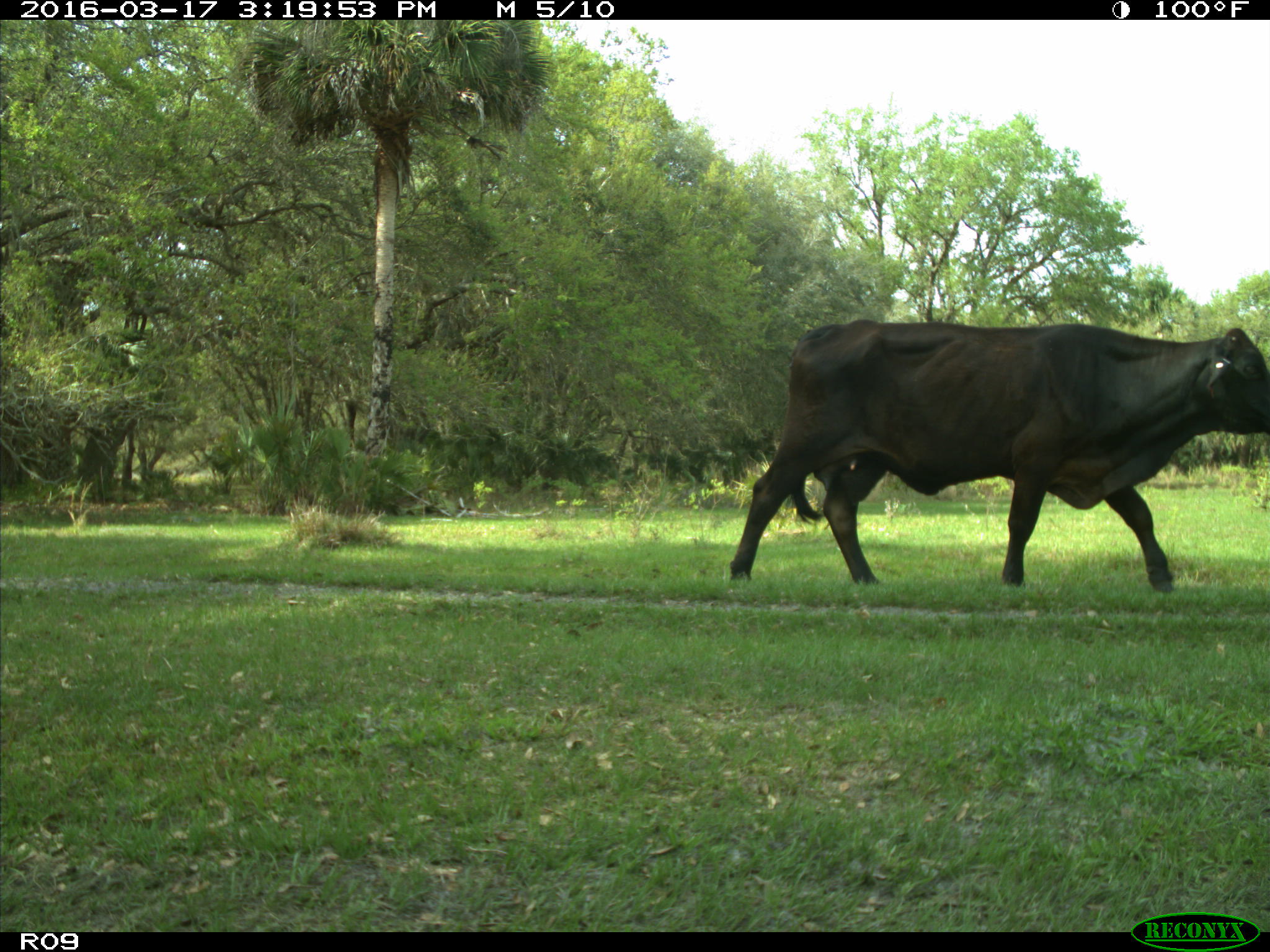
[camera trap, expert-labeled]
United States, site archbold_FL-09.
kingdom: Animalia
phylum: Chordata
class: Mammalia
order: Artiodactyla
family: Bovidae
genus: Bos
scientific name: Bos taurus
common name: domestic cow